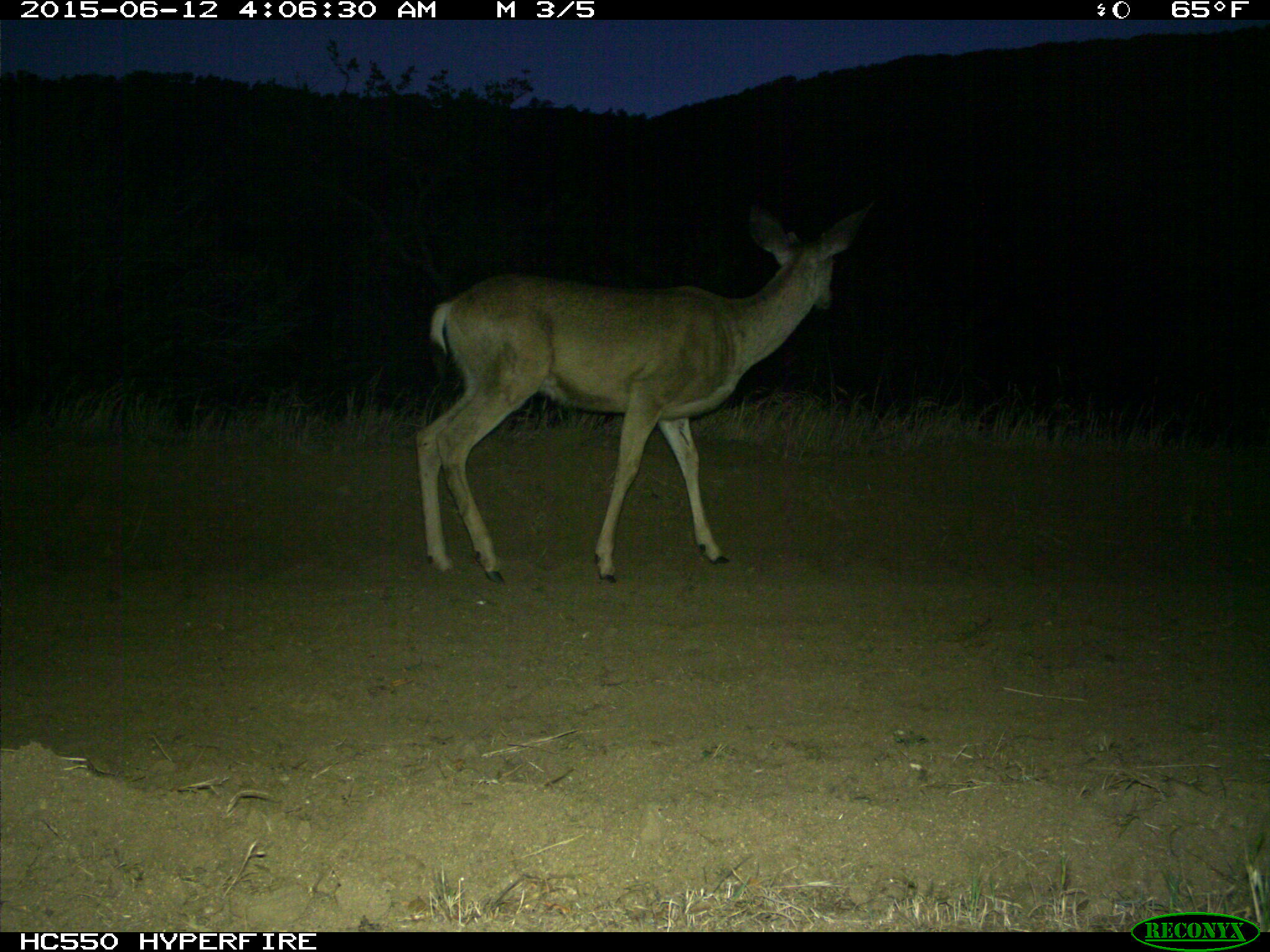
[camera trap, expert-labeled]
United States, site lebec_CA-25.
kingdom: Animalia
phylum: Chordata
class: Mammalia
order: Artiodactyla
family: Cervidae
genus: Odocoileus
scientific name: Odocoileus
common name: deer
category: unidentified deer